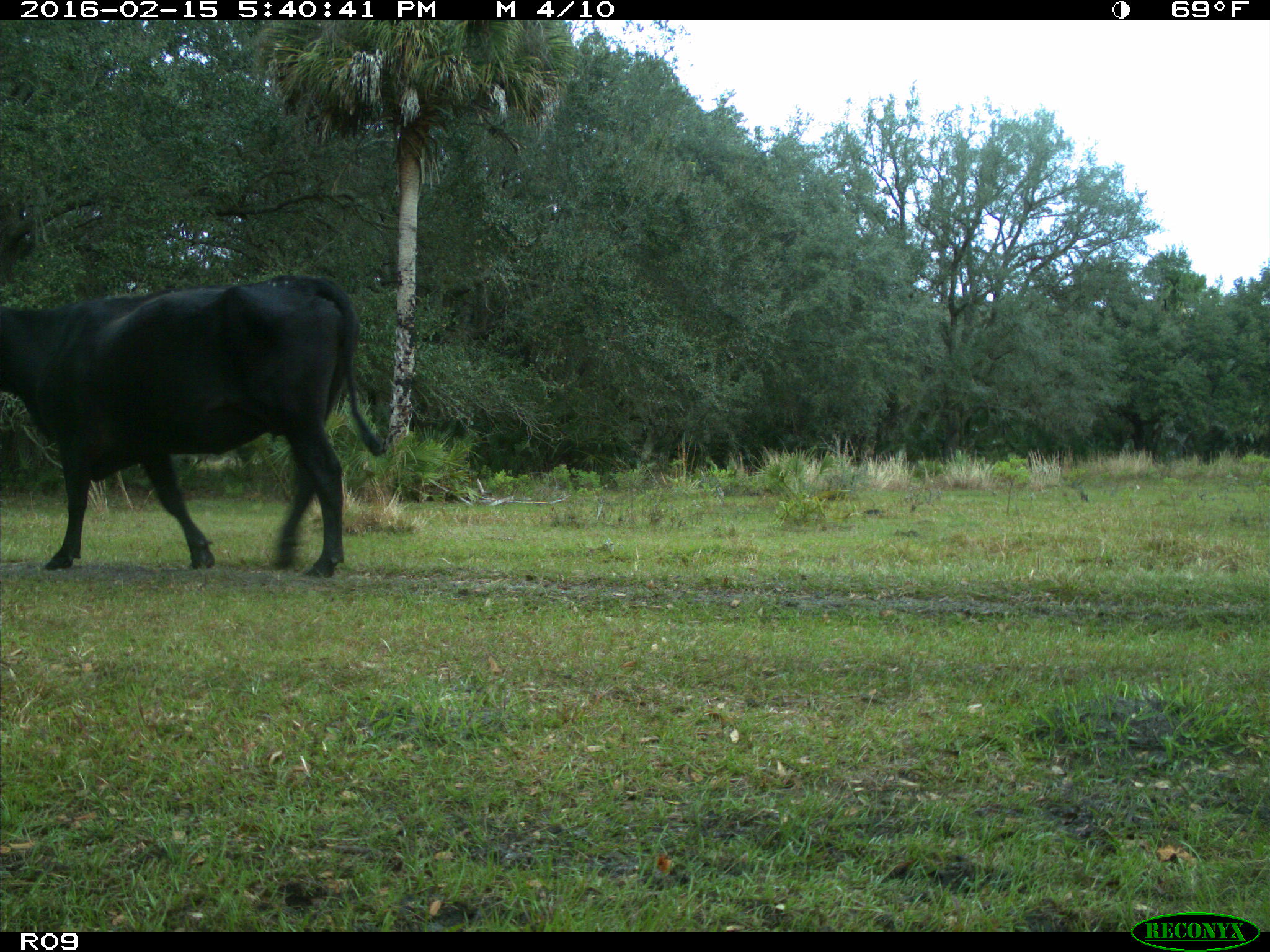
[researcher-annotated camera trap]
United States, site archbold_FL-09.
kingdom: Animalia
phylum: Chordata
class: Mammalia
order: Artiodactyla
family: Bovidae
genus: Bos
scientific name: Bos taurus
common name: domestic cow